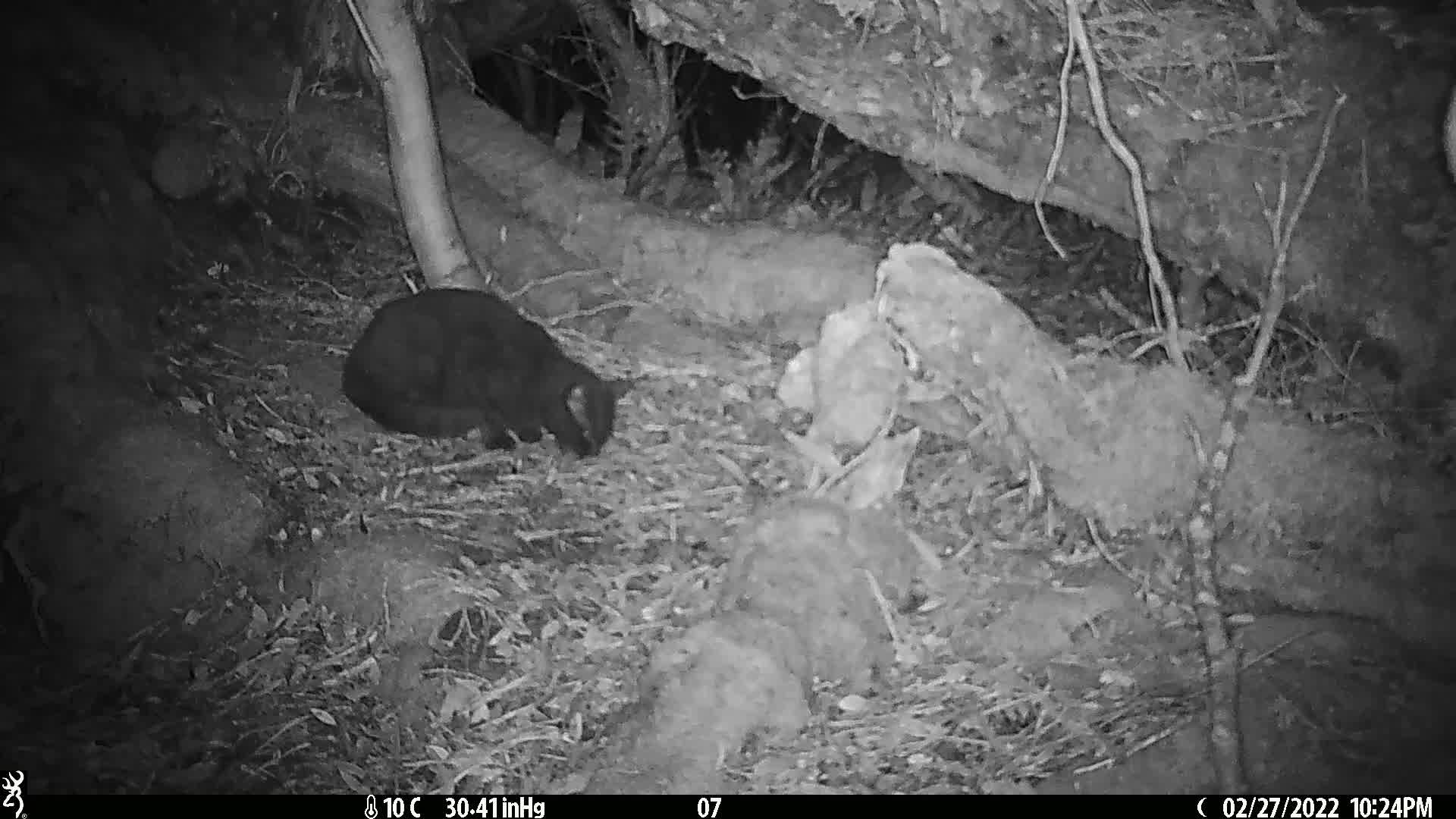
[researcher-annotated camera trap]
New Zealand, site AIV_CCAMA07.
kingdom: Animalia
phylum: Chordata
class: Mammalia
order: Carnivora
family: Felidae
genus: Felis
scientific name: Felis catus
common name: domestic cat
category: cat